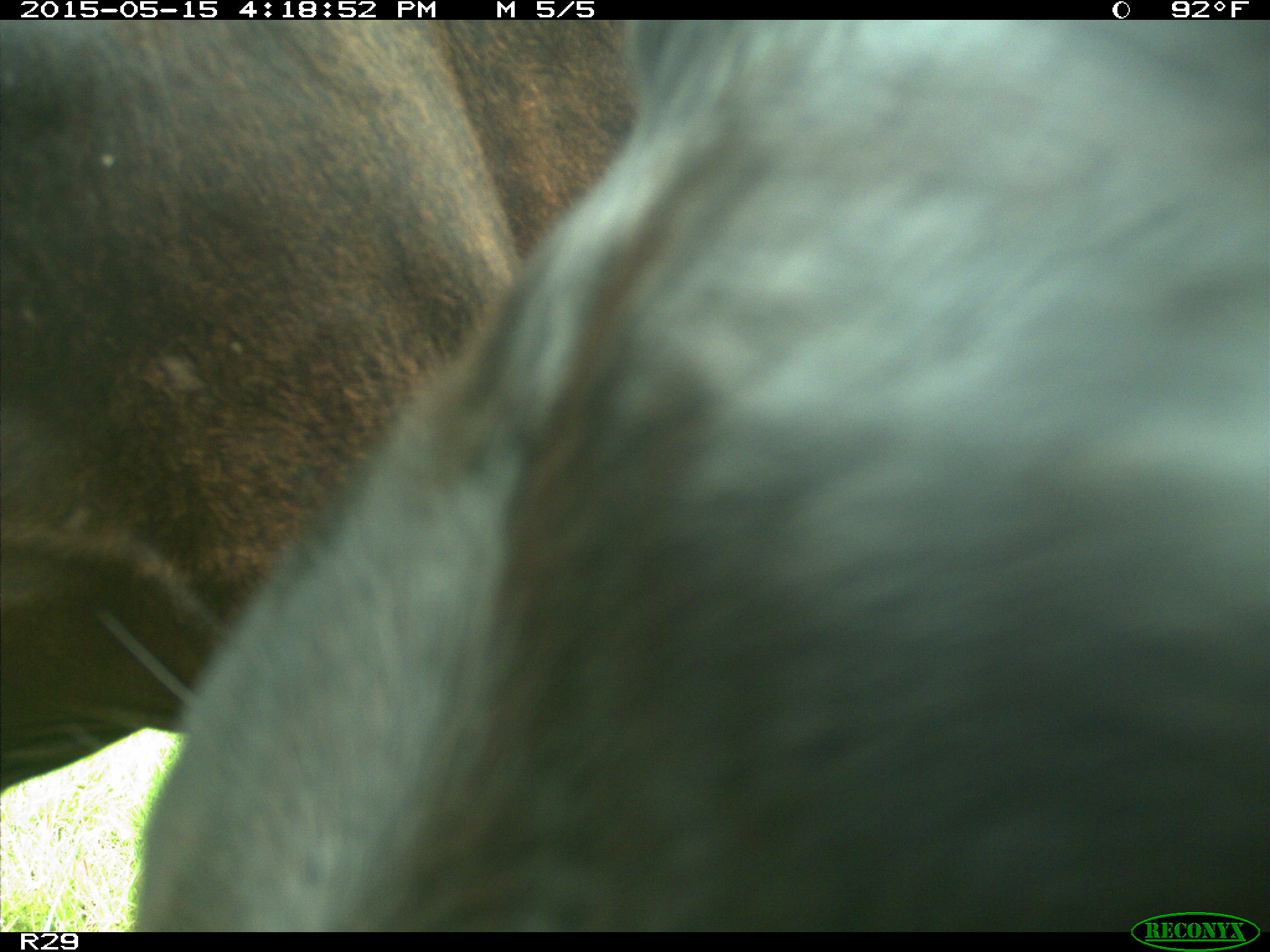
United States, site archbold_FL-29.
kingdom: Animalia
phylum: Chordata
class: Mammalia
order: Artiodactyla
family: Bovidae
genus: Bos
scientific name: Bos taurus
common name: domestic cow